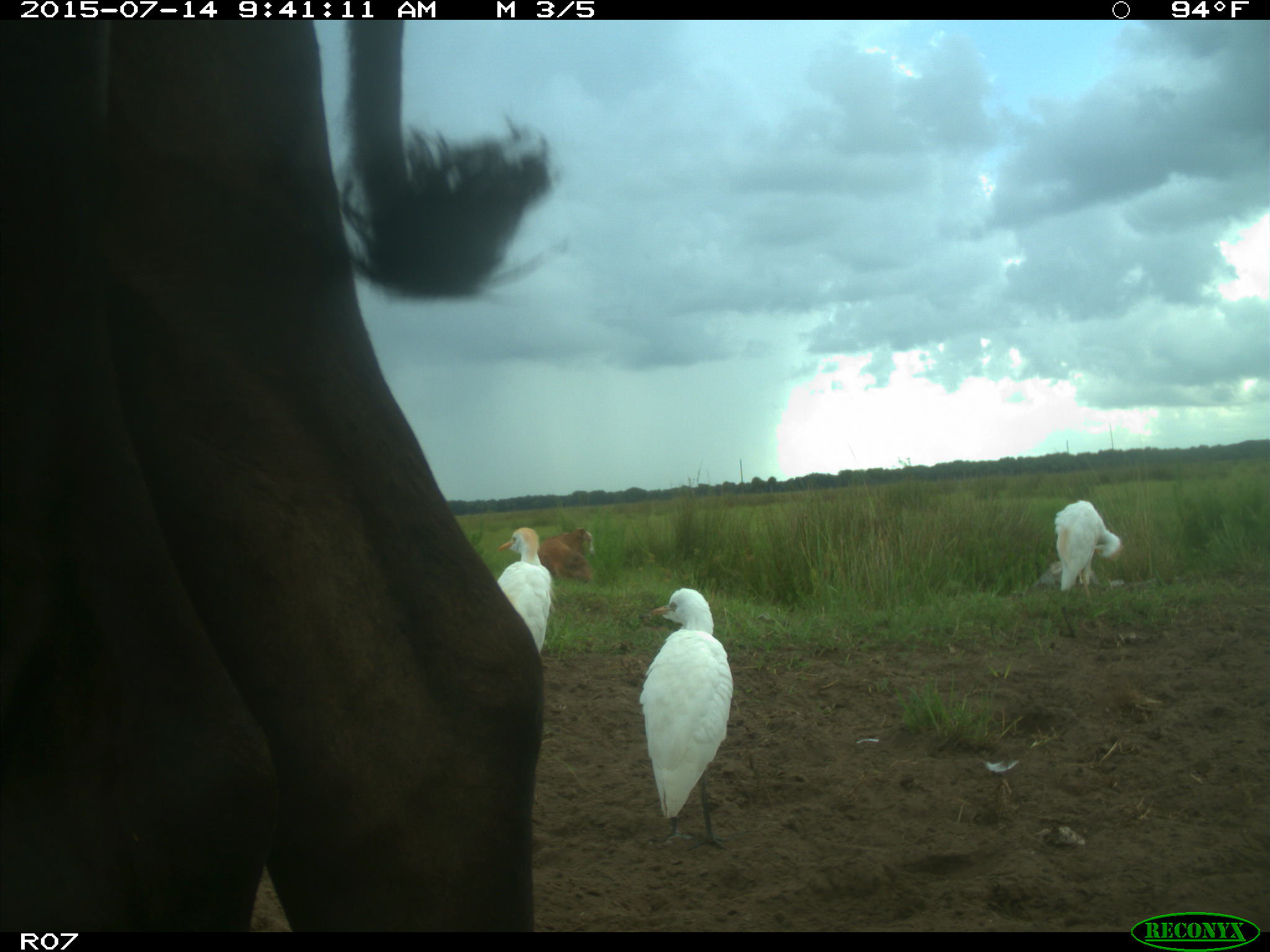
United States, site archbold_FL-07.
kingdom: Animalia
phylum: Chordata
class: Mammalia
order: Artiodactyla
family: Bovidae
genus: Bos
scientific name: Bos taurus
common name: domestic cow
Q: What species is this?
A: Bos taurus (domestic cow).